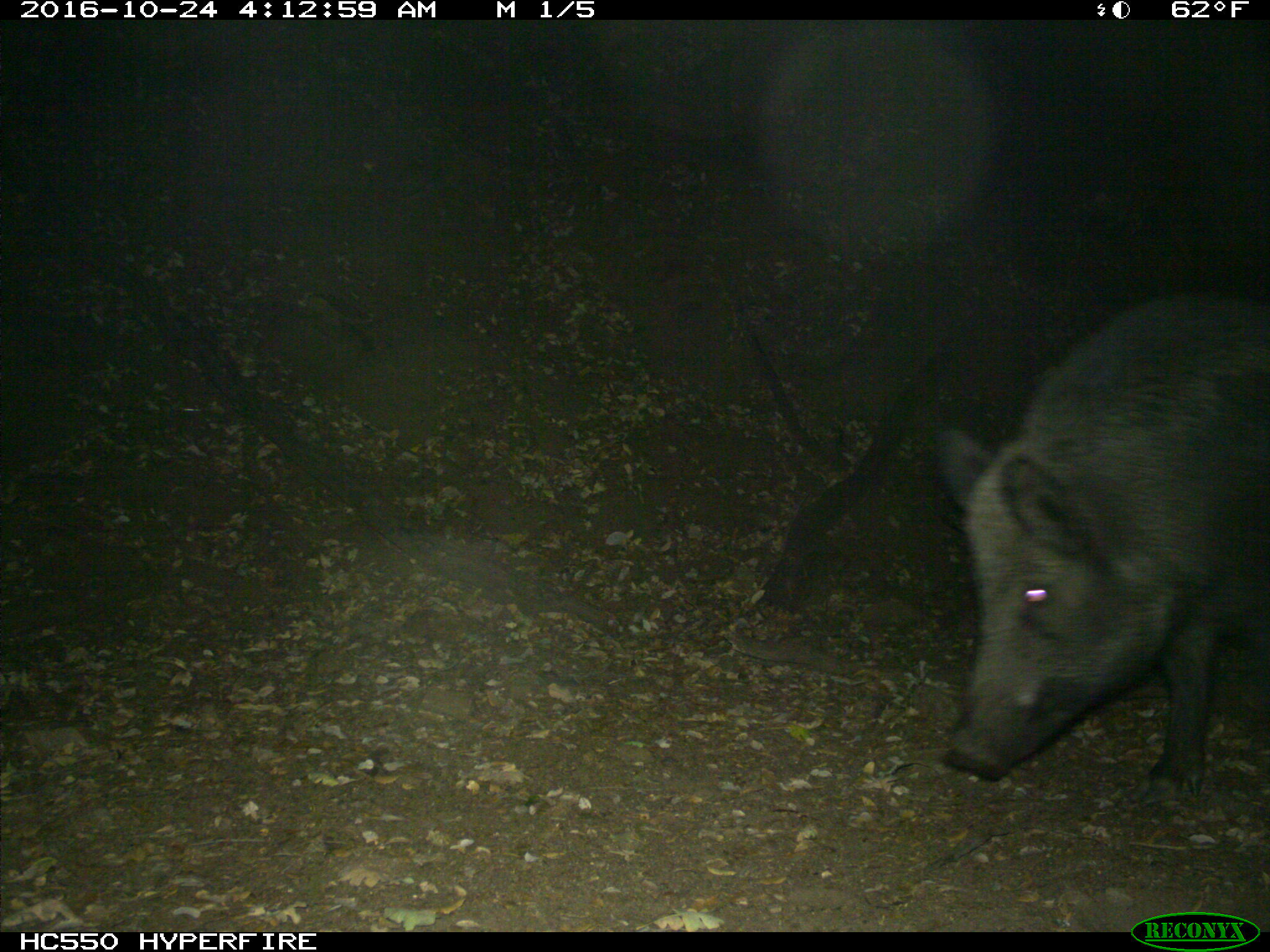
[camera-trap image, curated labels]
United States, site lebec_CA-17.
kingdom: Animalia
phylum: Chordata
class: Mammalia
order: Artiodactyla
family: Suidae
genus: Sus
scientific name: Sus scrofa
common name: wild boar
Sus scrofa (wild boar).